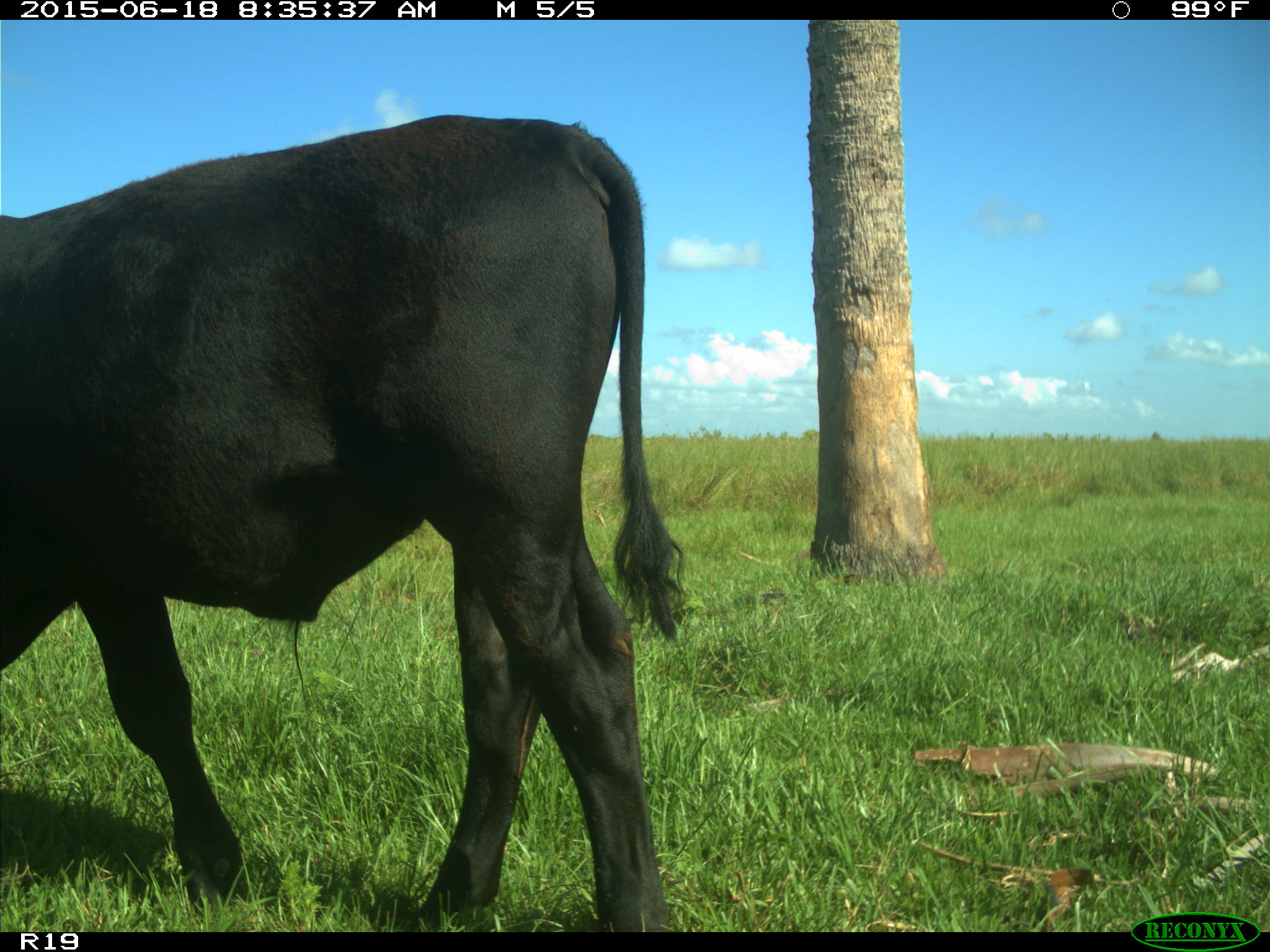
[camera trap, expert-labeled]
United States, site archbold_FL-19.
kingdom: Animalia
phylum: Chordata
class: Mammalia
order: Artiodactyla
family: Bovidae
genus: Bos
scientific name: Bos taurus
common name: domestic cow